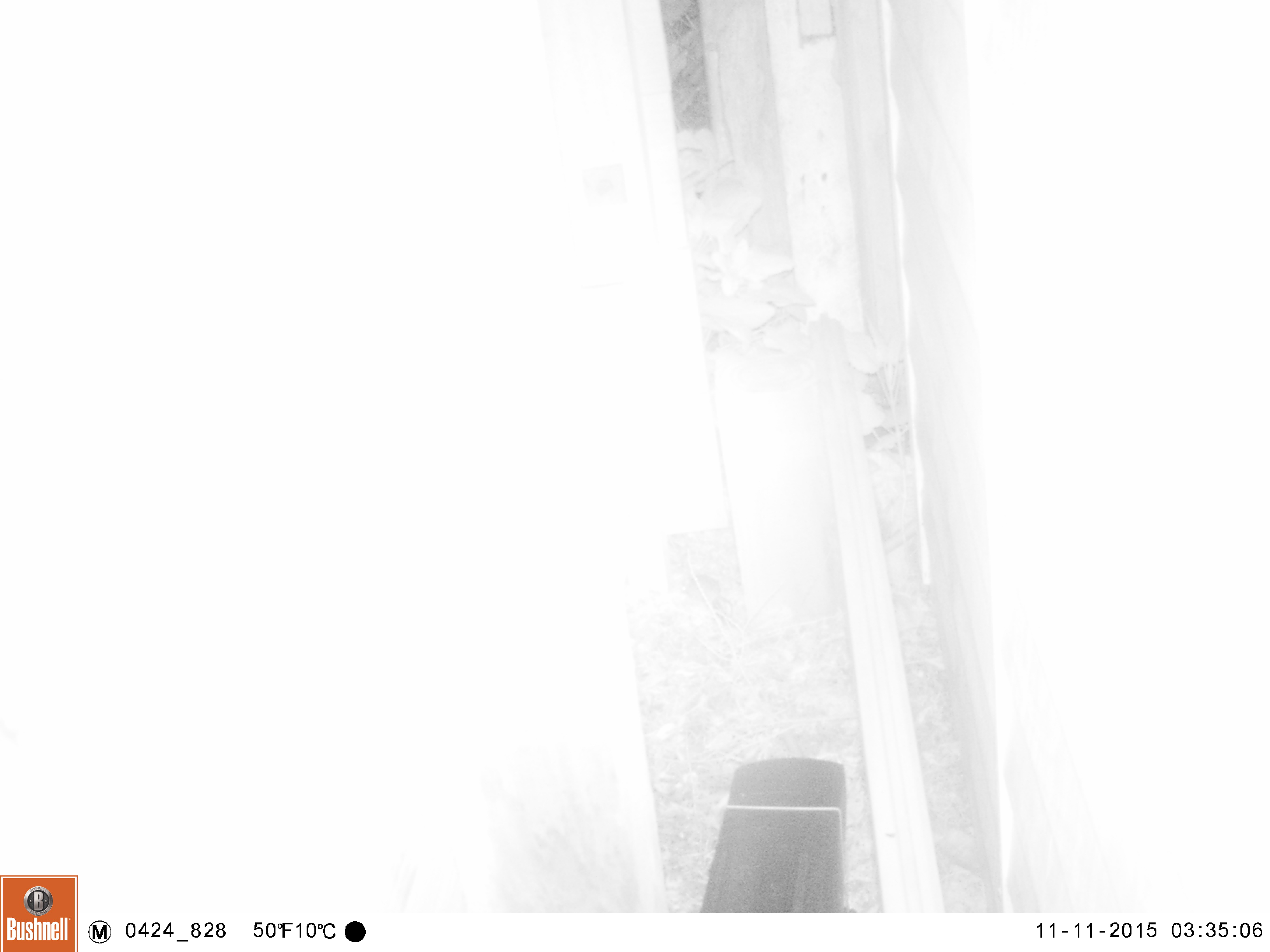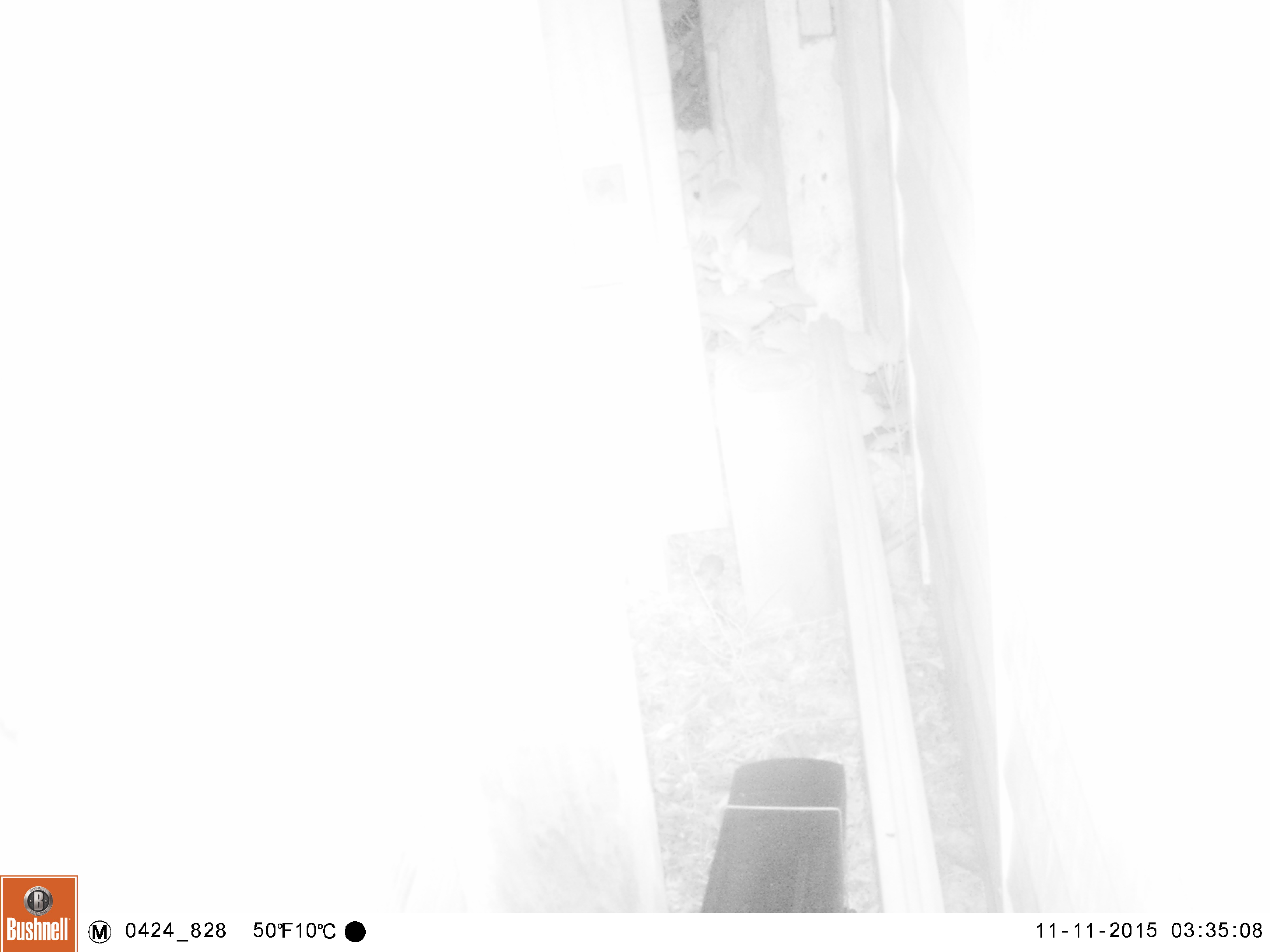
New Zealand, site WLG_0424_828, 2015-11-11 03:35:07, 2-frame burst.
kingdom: Animalia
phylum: Chordata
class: Mammalia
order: Rodentia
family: Muridae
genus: Mus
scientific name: Mus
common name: mouse